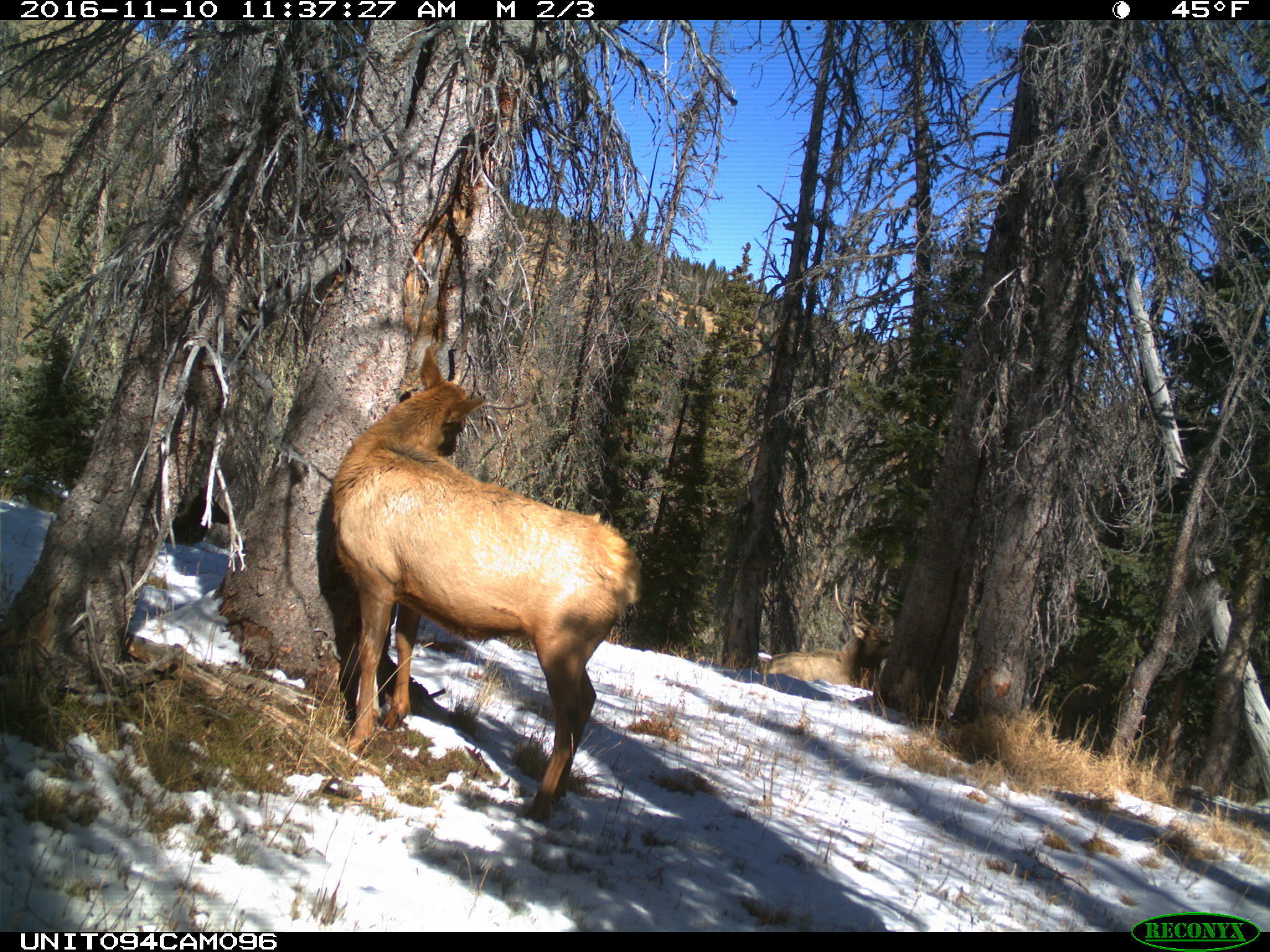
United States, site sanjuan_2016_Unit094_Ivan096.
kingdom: Animalia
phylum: Chordata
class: Mammalia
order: Artiodactyla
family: Cervidae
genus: Cervus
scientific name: Cervus elaphus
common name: red deer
Cervus elaphus (red deer).